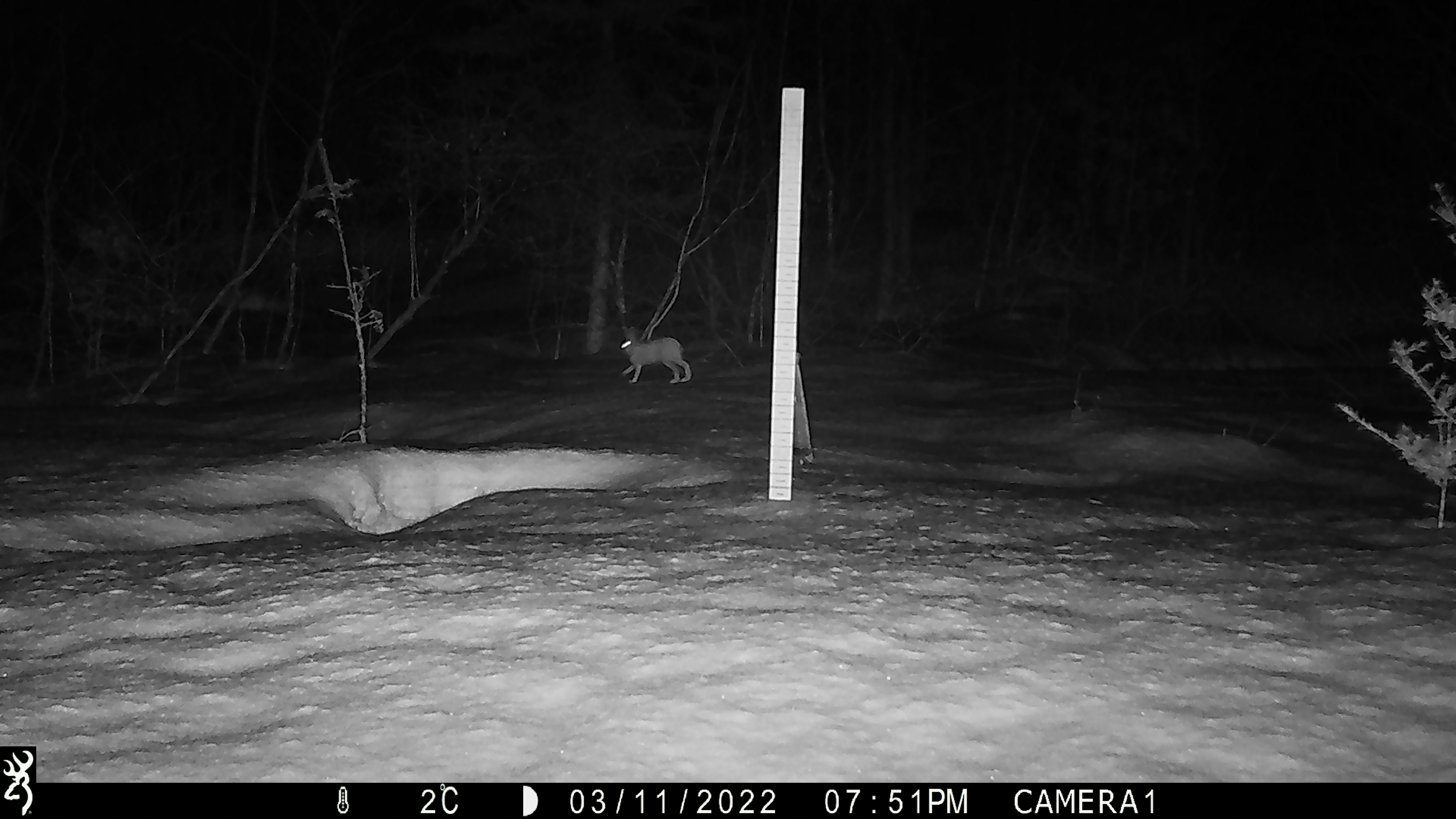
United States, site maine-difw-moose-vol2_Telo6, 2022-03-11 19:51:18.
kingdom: Animalia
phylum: Chordata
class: Mammalia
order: Lagomorpha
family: Leporidae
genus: Lepus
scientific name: Lepus americanus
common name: snowshoe hare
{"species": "snowshoe hare (Lepus americanus)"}